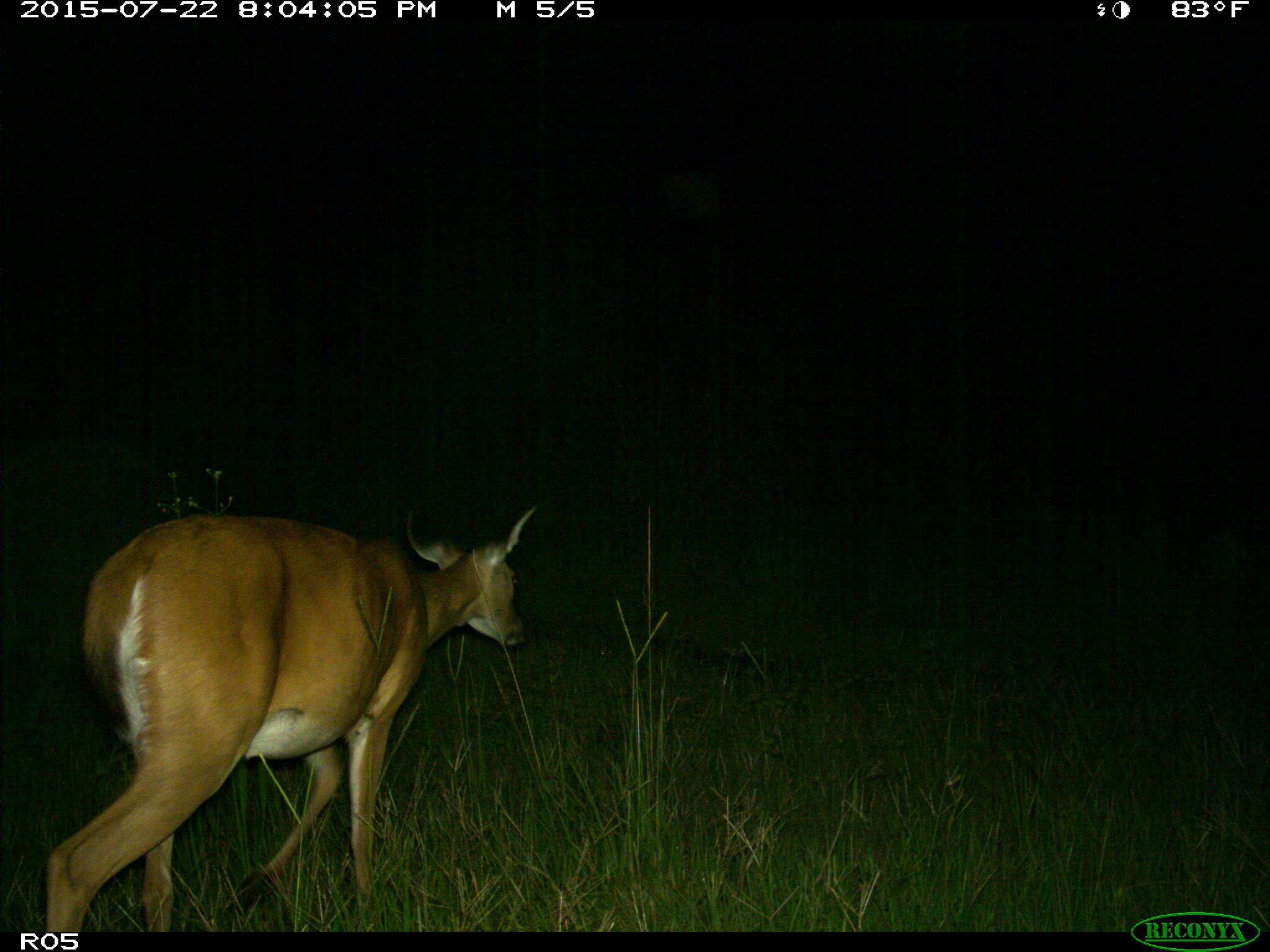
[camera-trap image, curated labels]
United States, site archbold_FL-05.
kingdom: Animalia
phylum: Chordata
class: Mammalia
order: Artiodactyla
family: Cervidae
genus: Odocoileus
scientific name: Odocoileus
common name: deer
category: unidentified deer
Unidentified deer (deer) (Odocoileus).